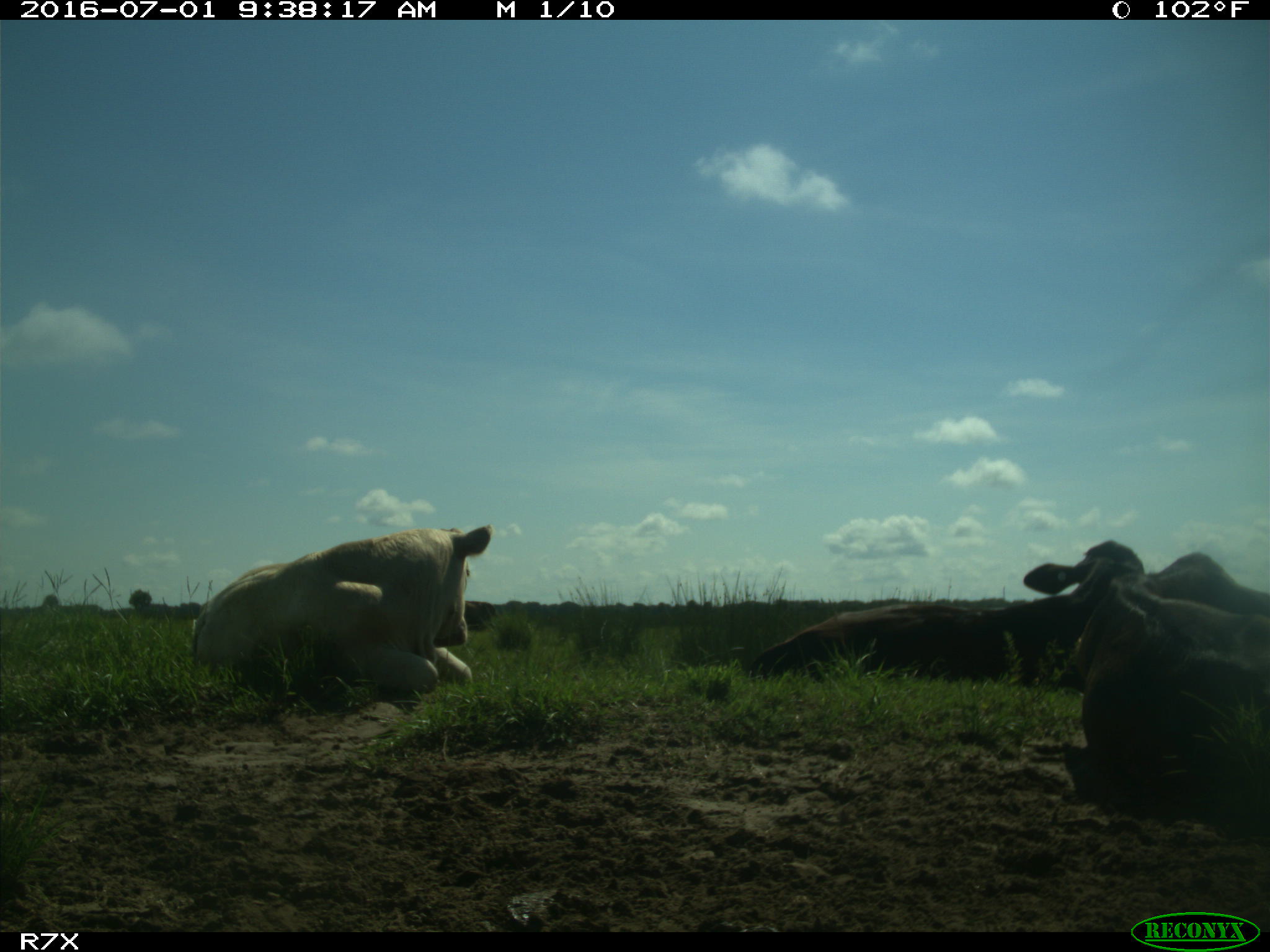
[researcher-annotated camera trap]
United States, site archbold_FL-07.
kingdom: Animalia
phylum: Chordata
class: Mammalia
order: Artiodactyla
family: Bovidae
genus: Bos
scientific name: Bos taurus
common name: domestic cow